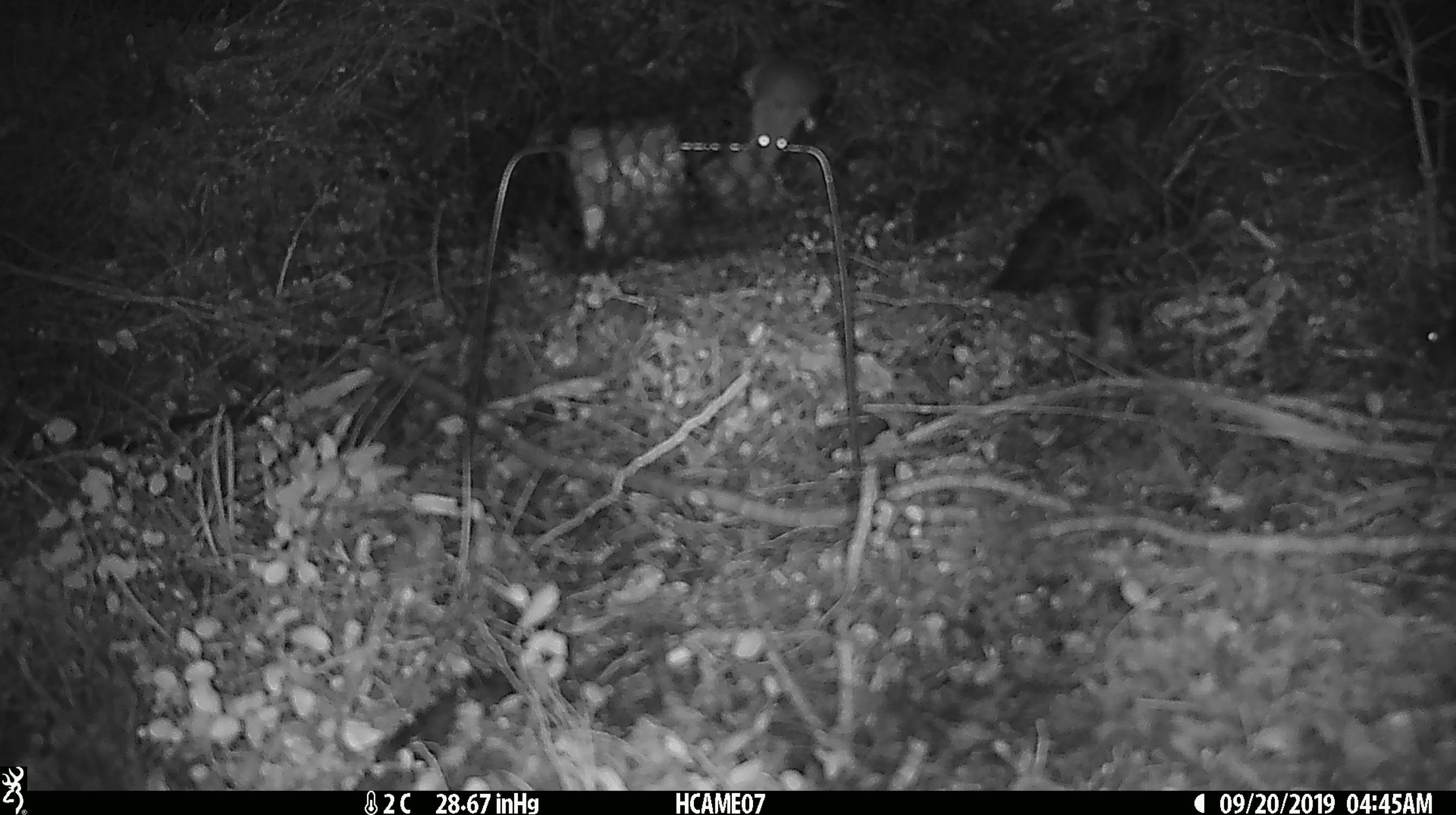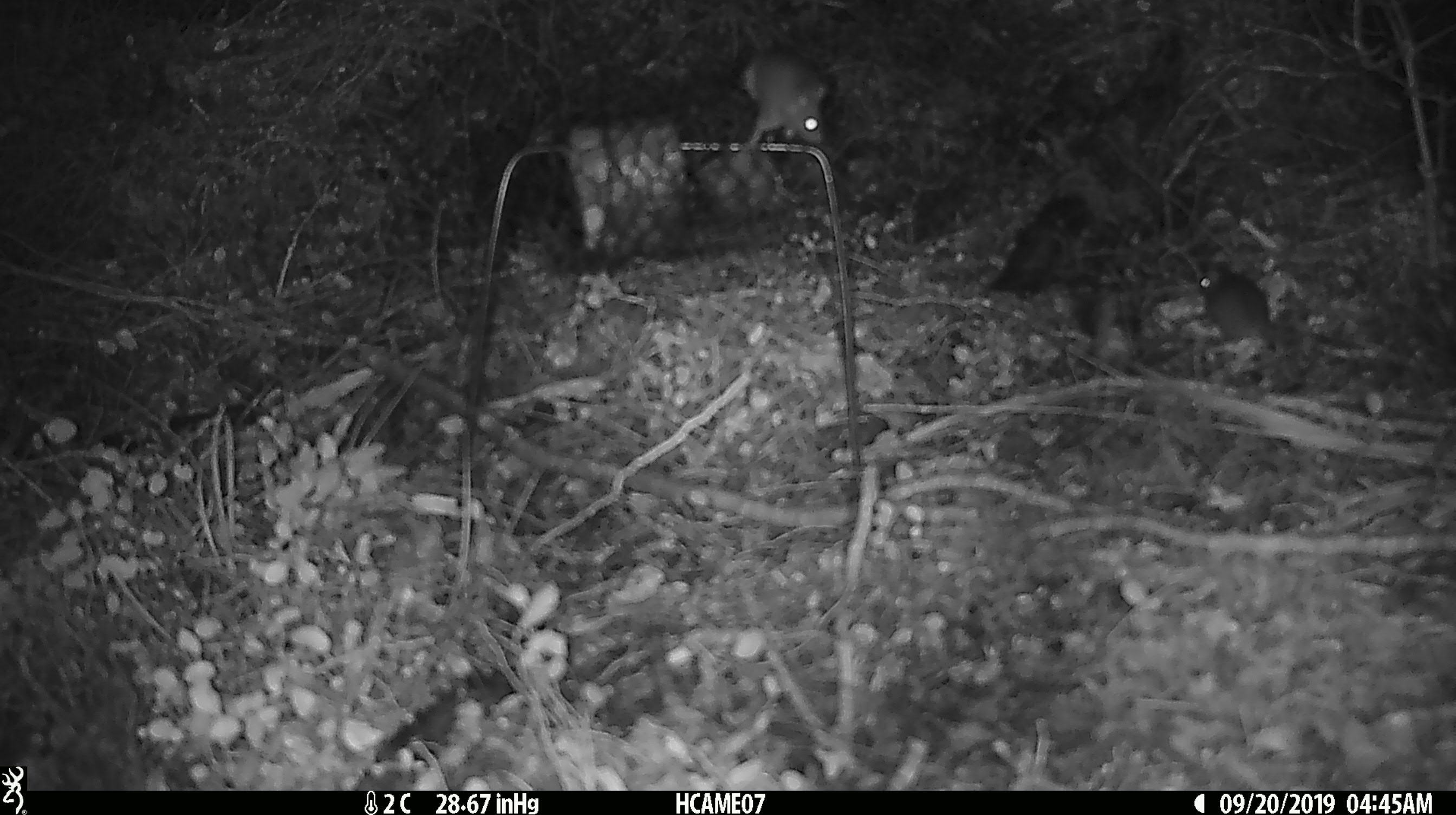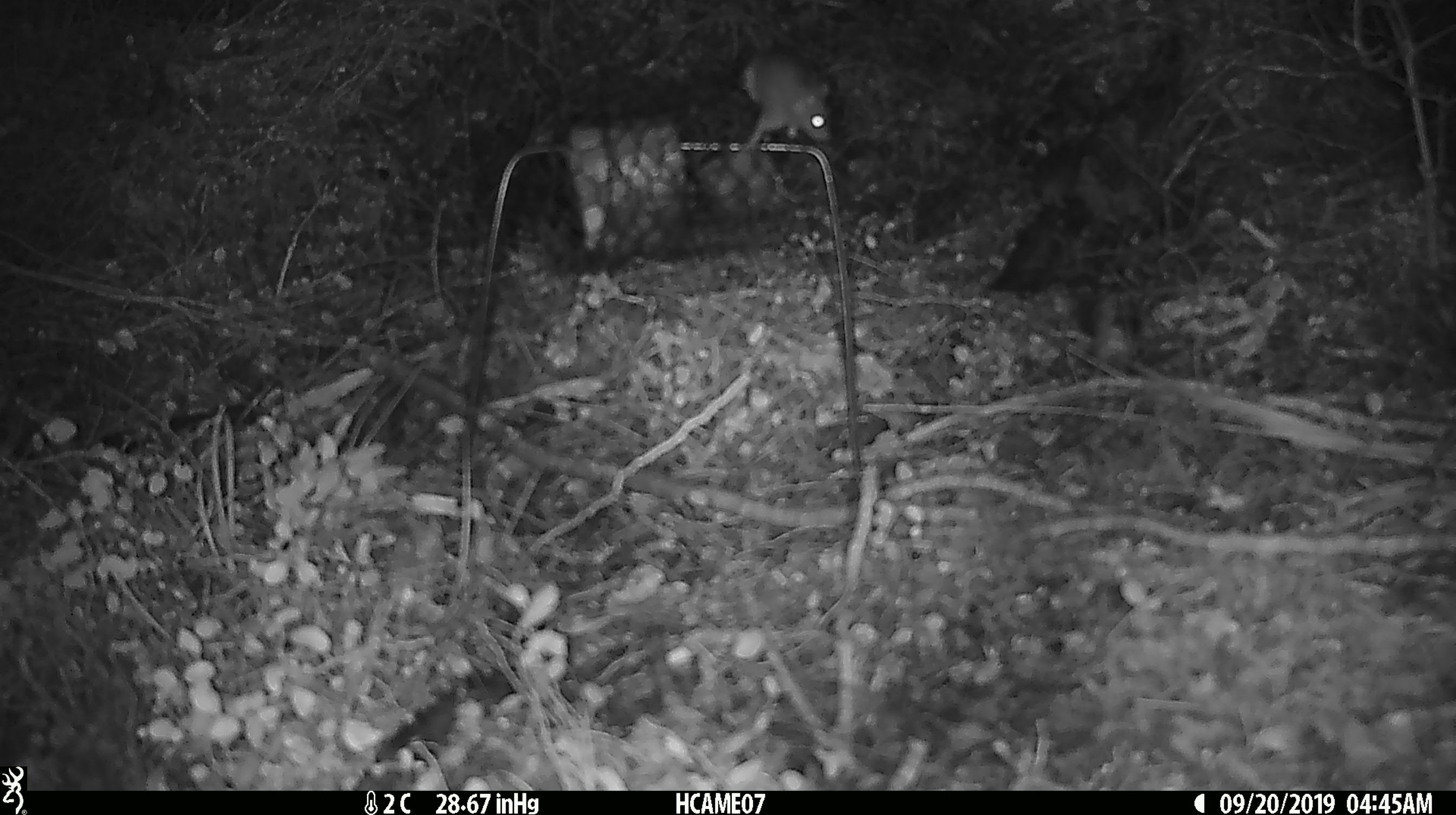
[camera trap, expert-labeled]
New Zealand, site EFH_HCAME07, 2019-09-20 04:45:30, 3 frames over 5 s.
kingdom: Animalia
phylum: Chordata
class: Mammalia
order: Rodentia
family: Muridae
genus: Mus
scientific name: Mus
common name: mouse